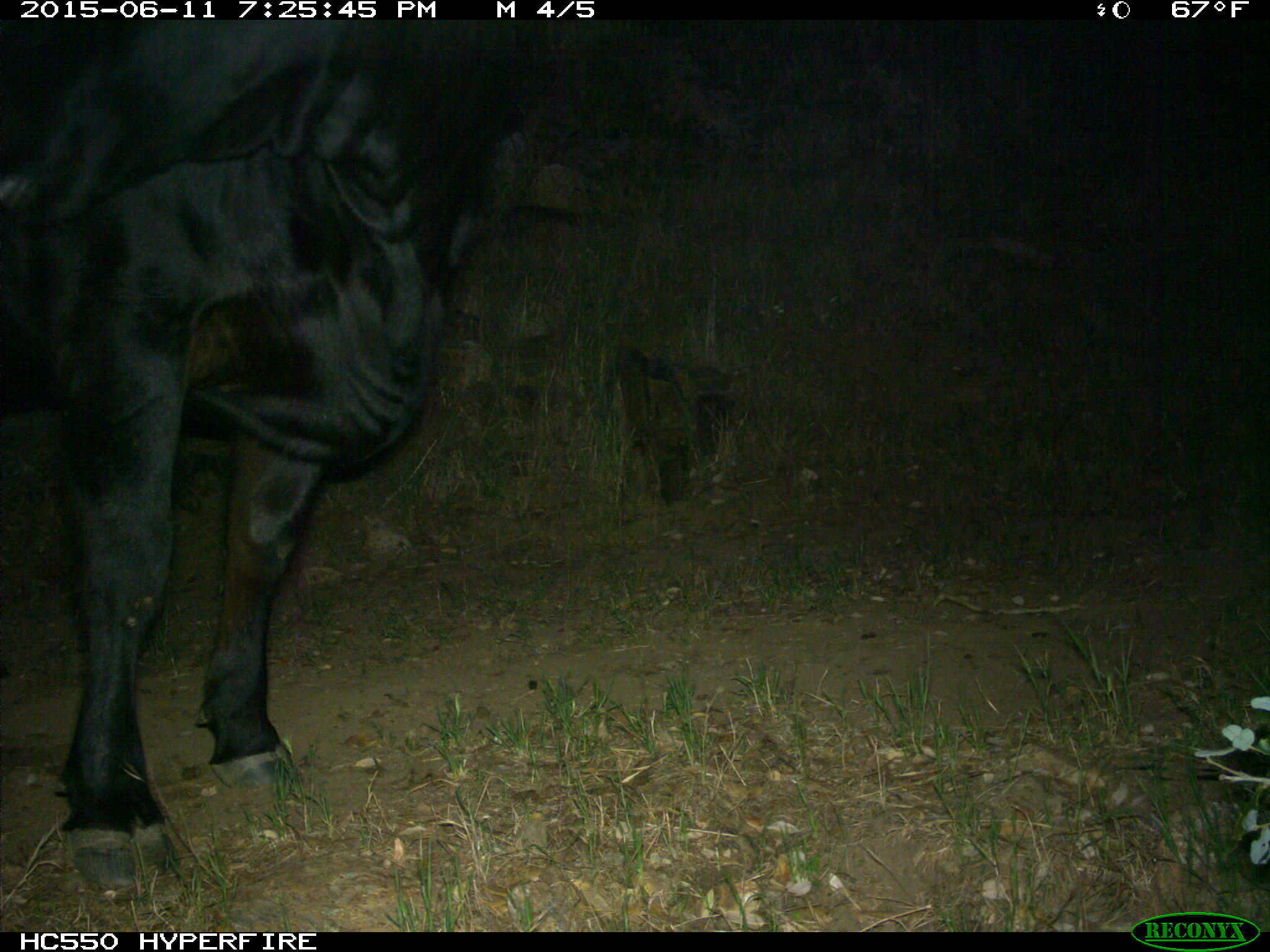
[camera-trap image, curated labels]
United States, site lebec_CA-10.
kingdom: Animalia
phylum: Chordata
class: Mammalia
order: Artiodactyla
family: Bovidae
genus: Bos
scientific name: Bos taurus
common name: domestic cow